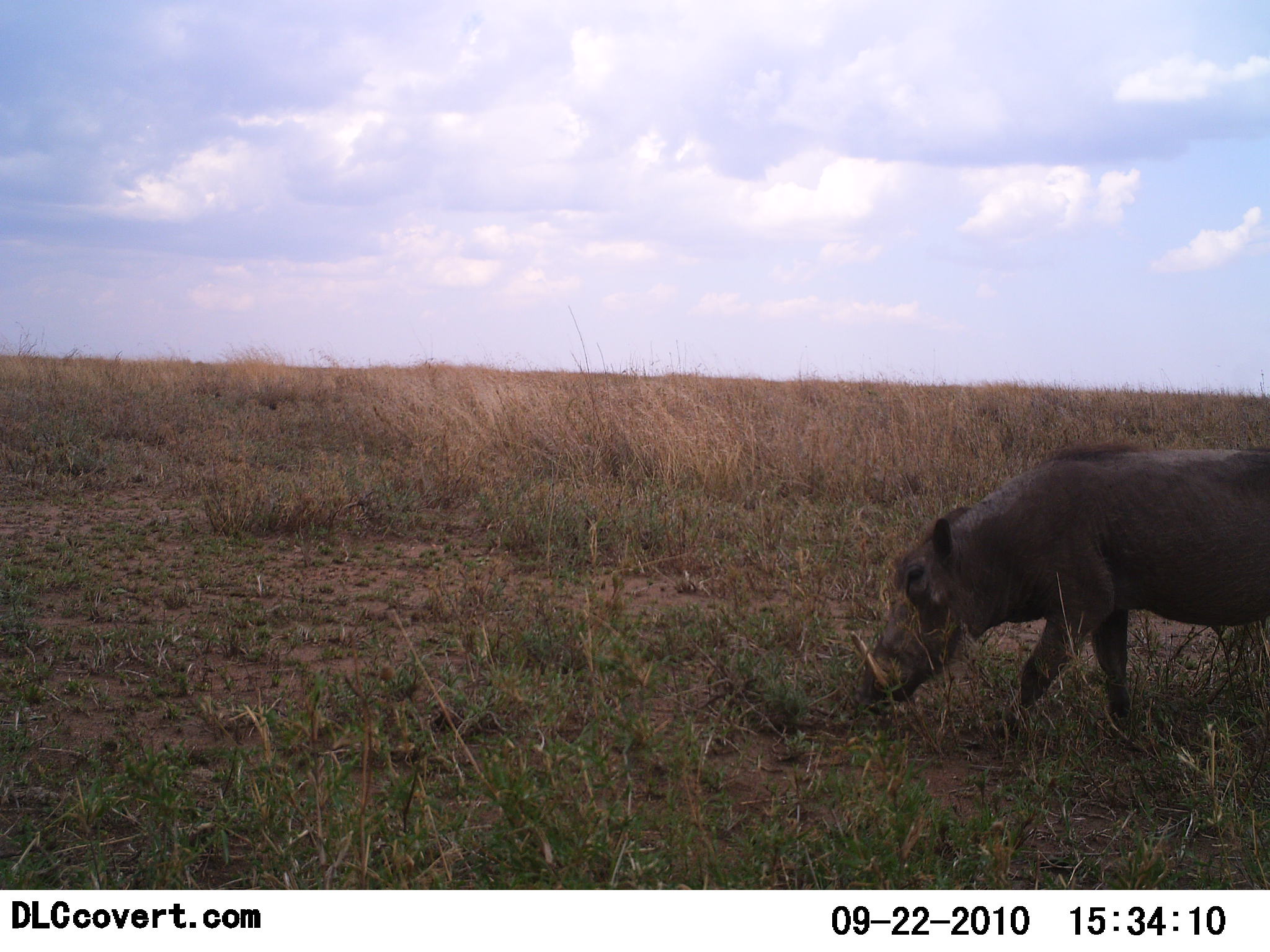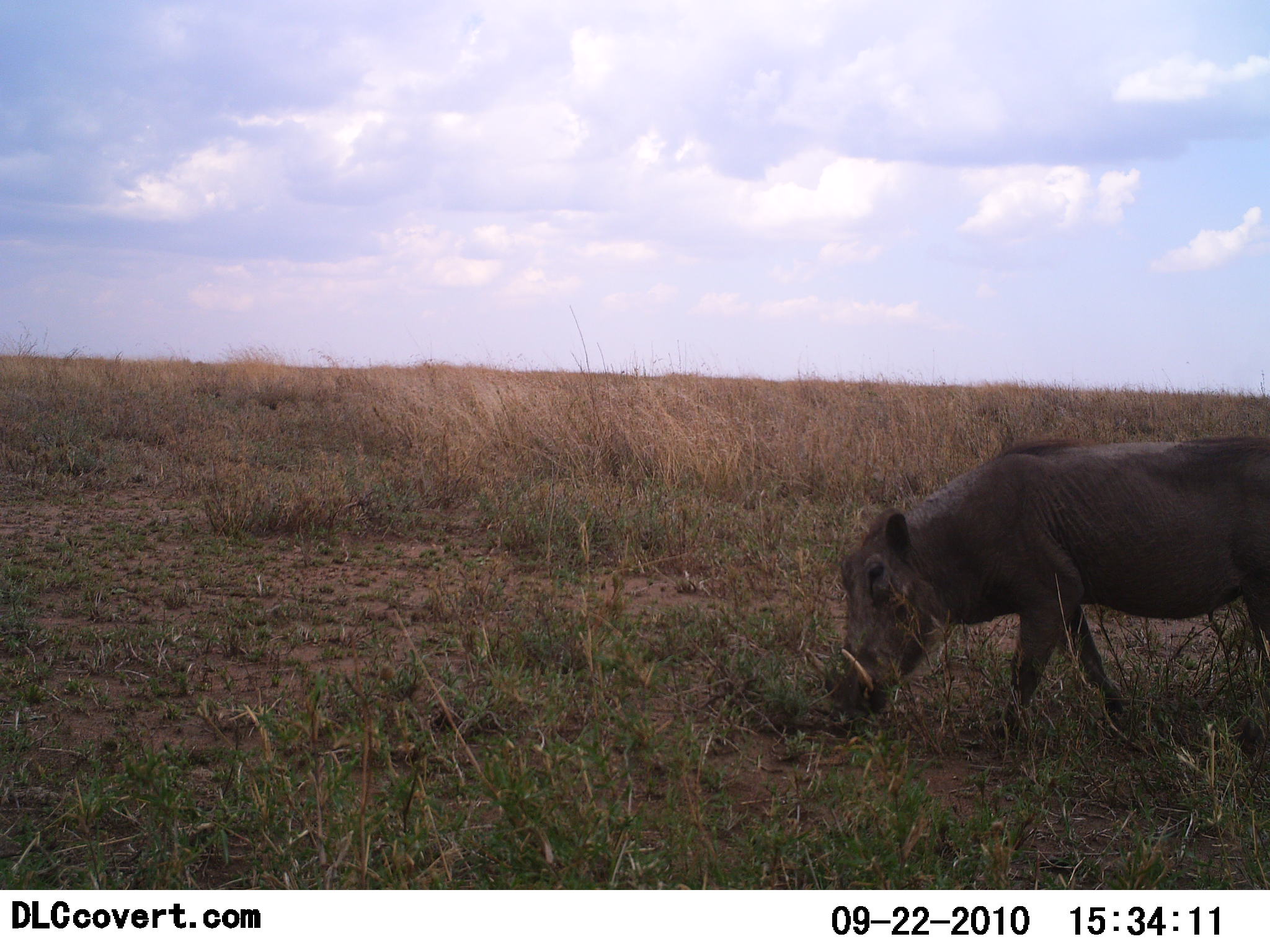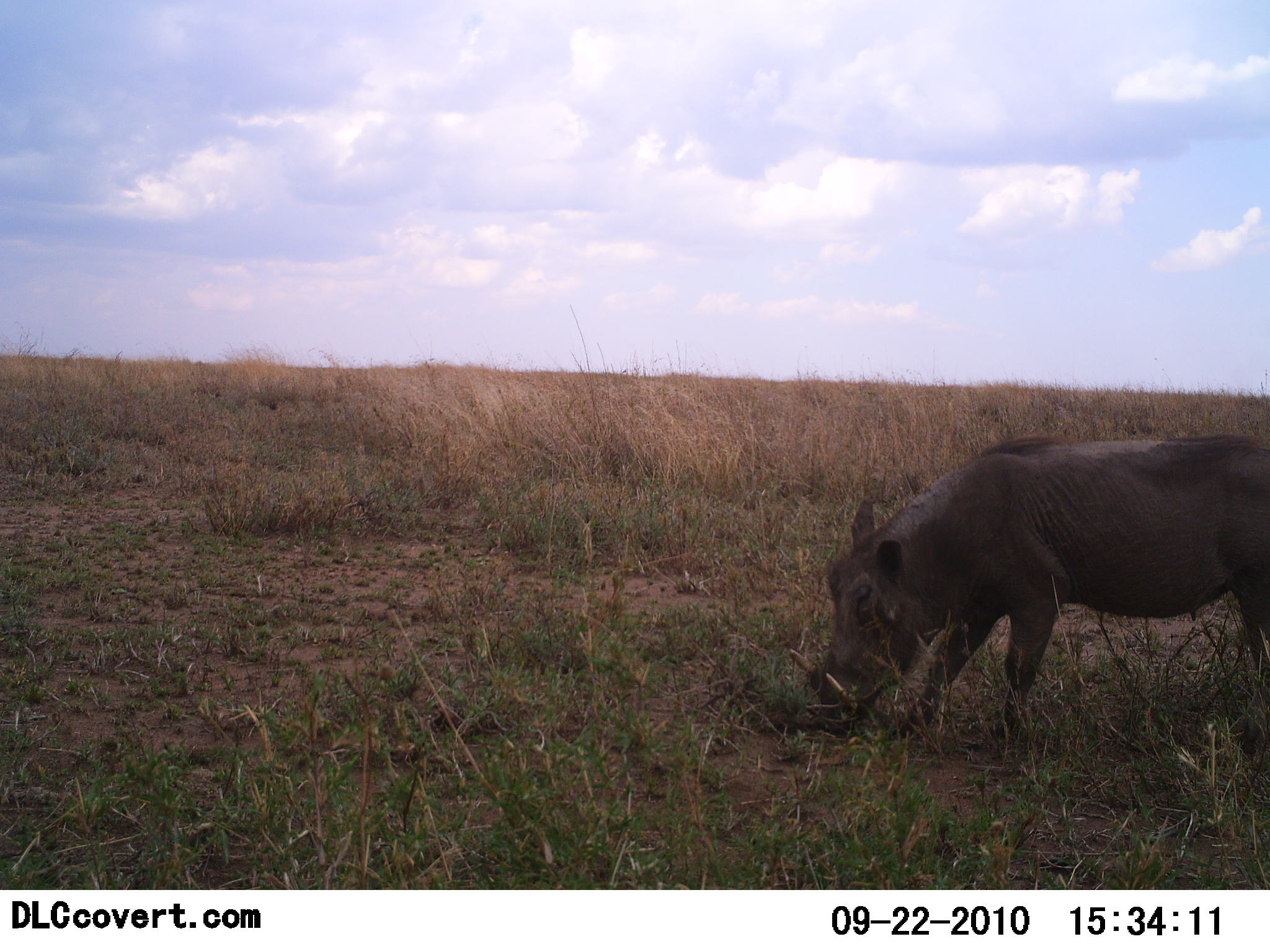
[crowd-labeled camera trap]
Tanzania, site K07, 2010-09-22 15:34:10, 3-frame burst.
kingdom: Animalia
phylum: Chordata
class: Mammalia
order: Artiodactyla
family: Suidae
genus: Phacochoerus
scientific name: Phacochoerus africanus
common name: warthog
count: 1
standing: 7%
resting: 0%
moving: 60%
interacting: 0%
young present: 0%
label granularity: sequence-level